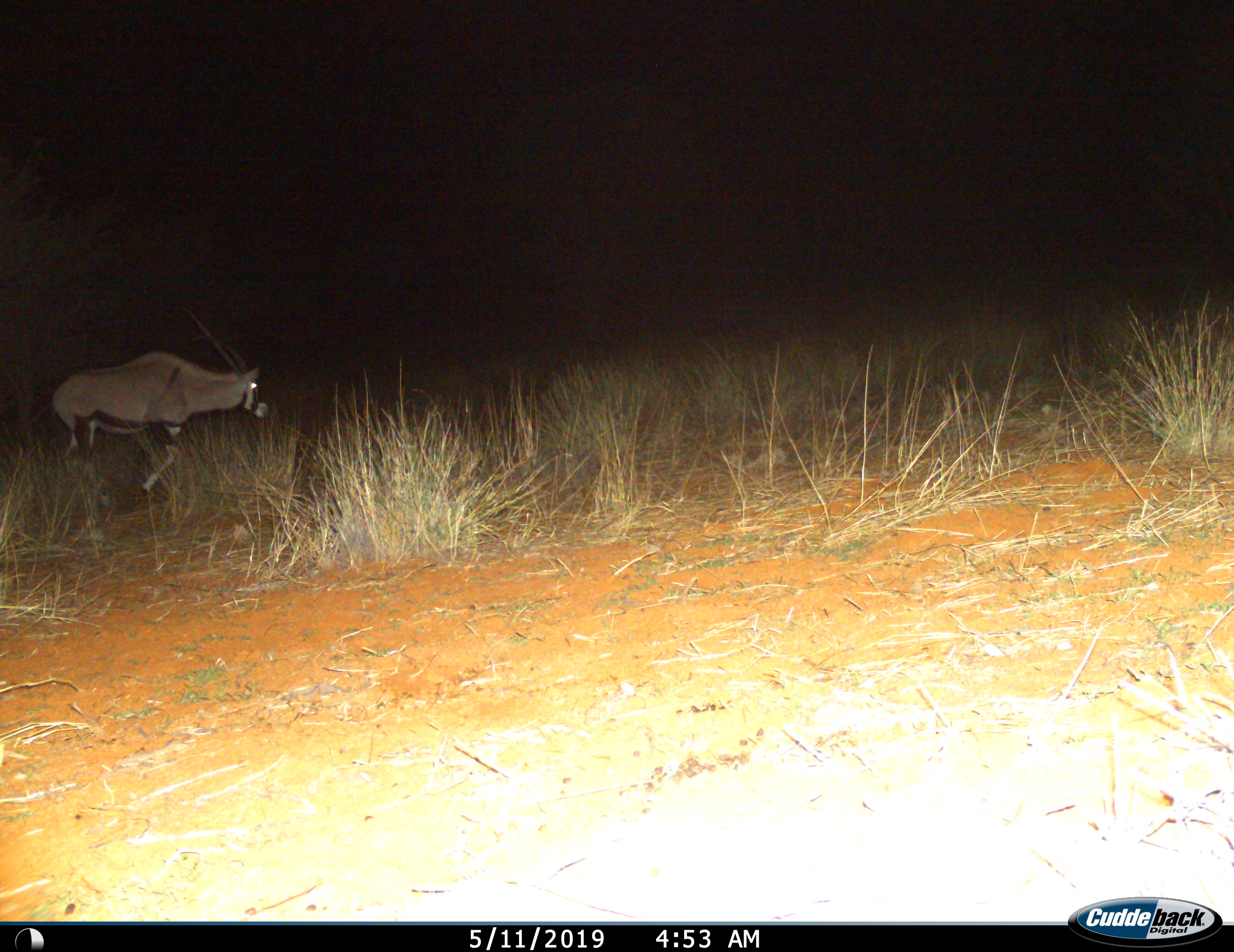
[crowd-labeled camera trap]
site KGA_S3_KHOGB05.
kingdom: Animalia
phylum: Chordata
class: Mammalia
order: Artiodactyla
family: Bovidae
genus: Oryx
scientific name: Oryx gazella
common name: gemsbok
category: oryx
Oryx (gemsbok) (Oryx gazella), count 1. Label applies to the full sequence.